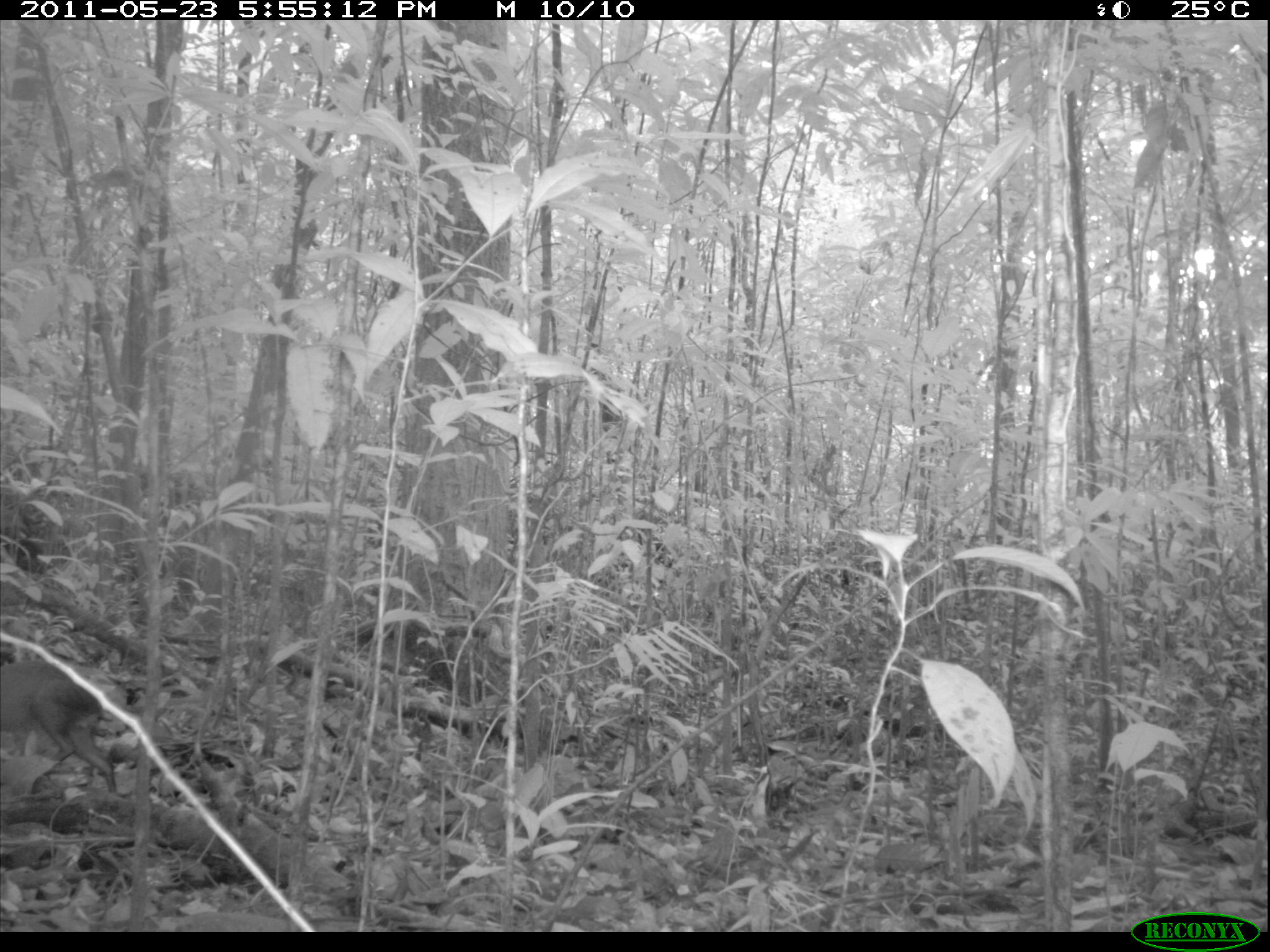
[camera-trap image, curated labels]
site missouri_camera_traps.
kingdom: Animalia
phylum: Chordata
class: Mammalia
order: Rodentia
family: Dasyproctidae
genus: Dasyprocta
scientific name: Dasyprocta coibae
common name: coiban agouti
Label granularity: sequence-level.